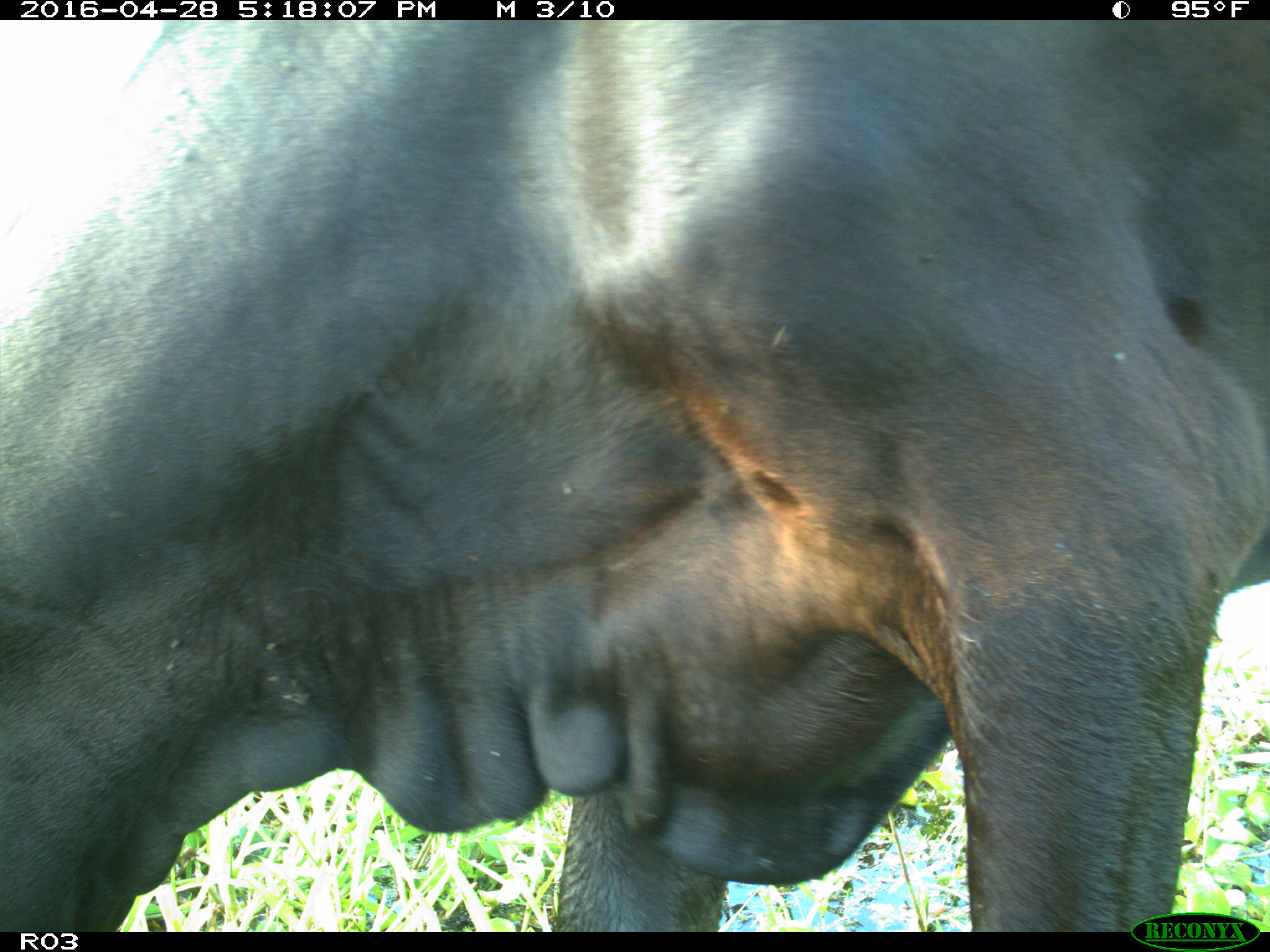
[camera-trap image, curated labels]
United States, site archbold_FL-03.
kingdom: Animalia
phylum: Chordata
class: Mammalia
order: Artiodactyla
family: Bovidae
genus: Bos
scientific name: Bos taurus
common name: domestic cow